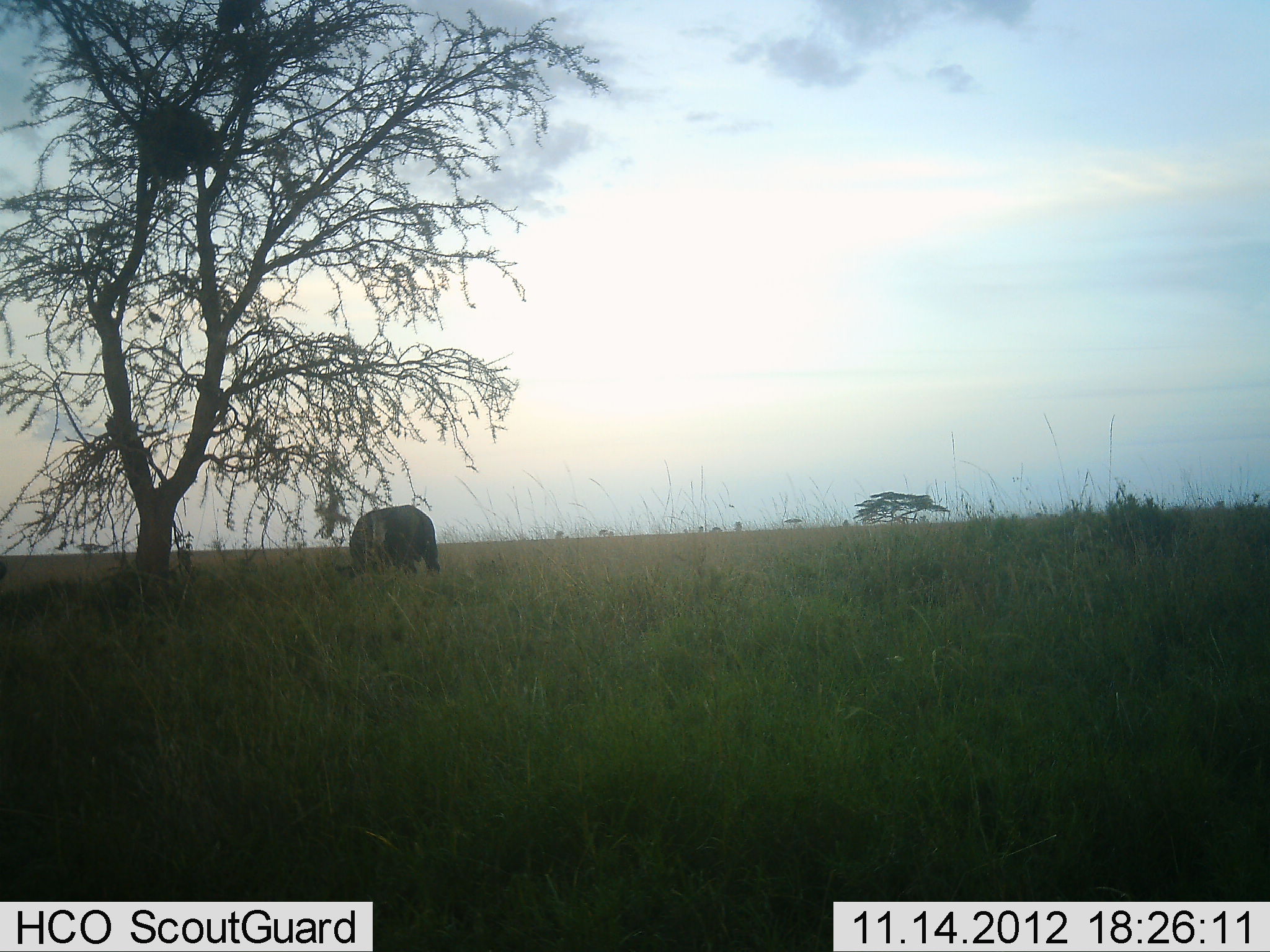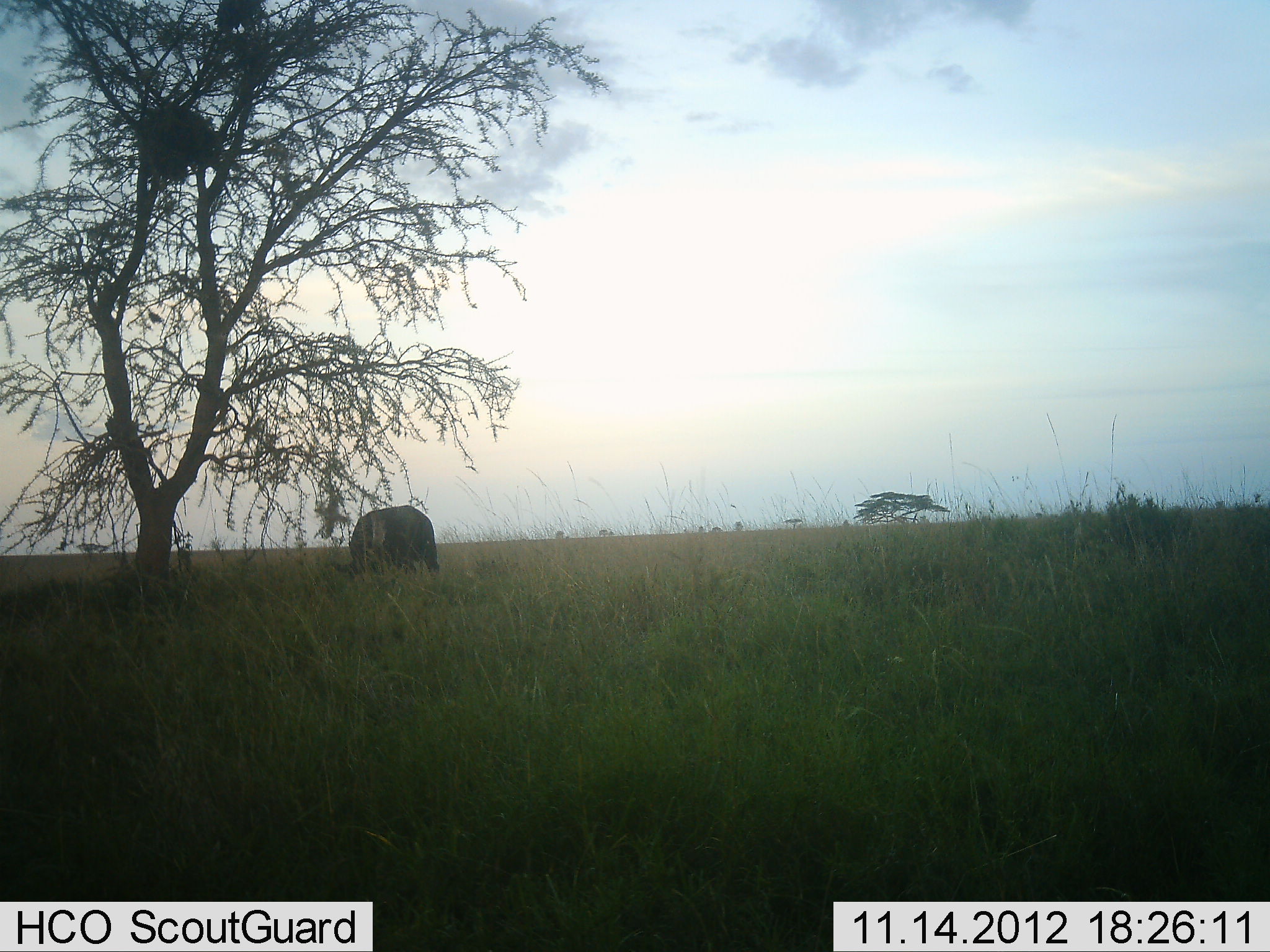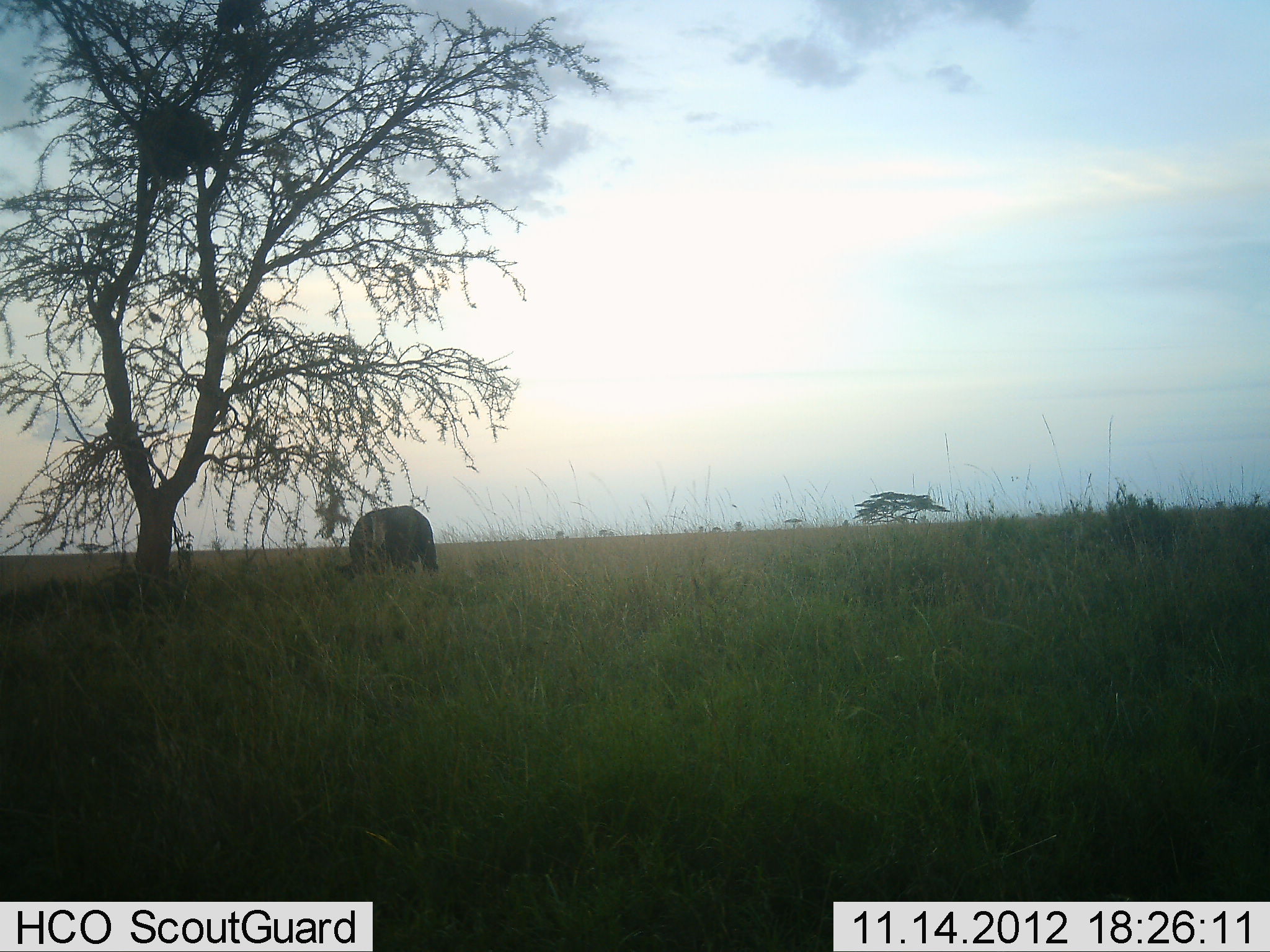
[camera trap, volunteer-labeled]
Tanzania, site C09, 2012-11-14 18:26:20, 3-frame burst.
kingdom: Animalia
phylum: Chordata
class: Mammalia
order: Artiodactyla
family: Bovidae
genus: Syncerus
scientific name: Syncerus caffer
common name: cape buffalo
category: buffalo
Buffalo (cape buffalo) (Syncerus caffer), count 1. Behavior (volunteer vote fractions): standing 10%, resting 0%, moving 0%, interacting 0%. Young present (vote fraction): 0%. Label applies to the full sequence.